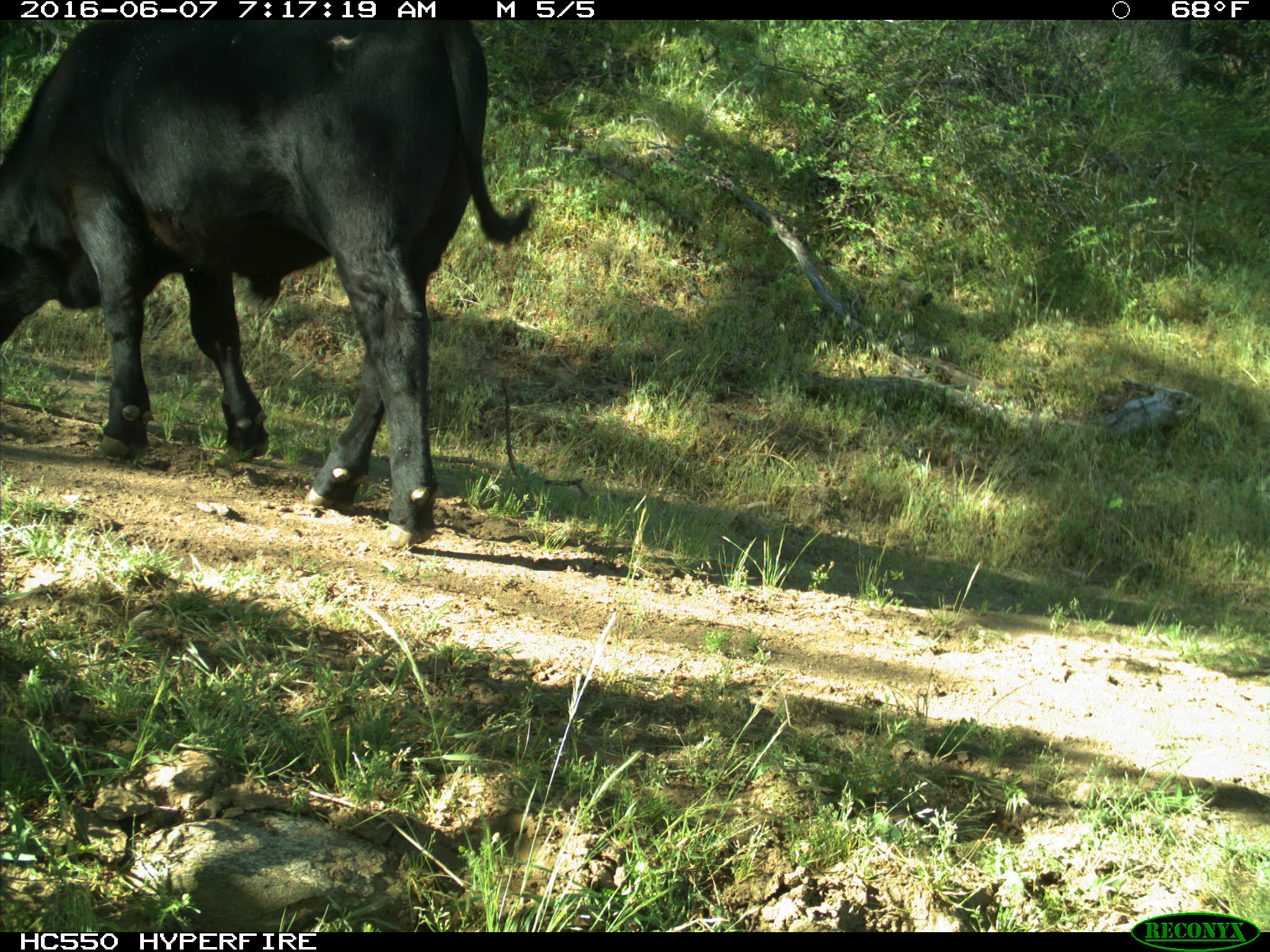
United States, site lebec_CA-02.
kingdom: Animalia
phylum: Chordata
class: Mammalia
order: Artiodactyla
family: Bovidae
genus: Bos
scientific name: Bos taurus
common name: domestic cow